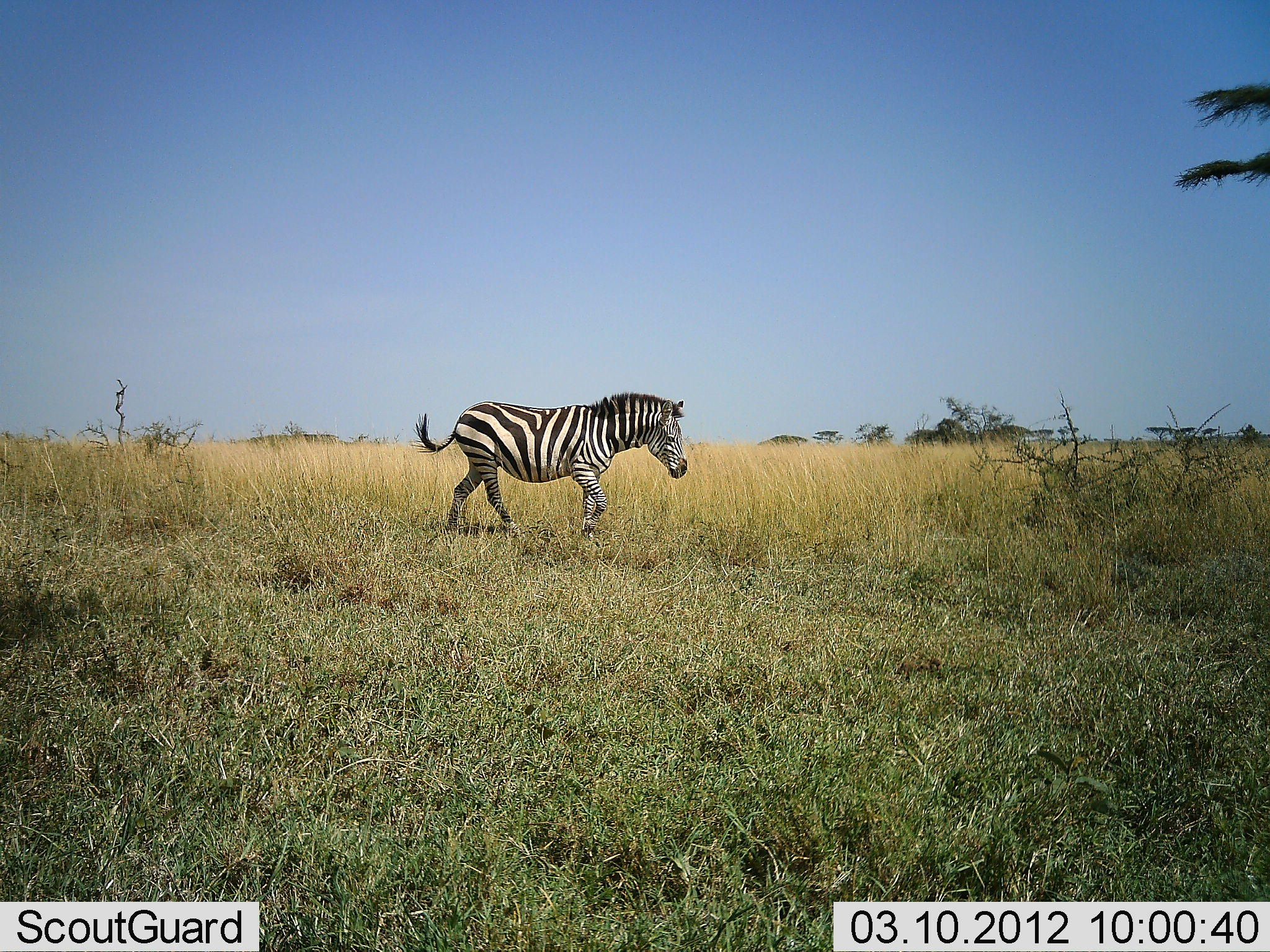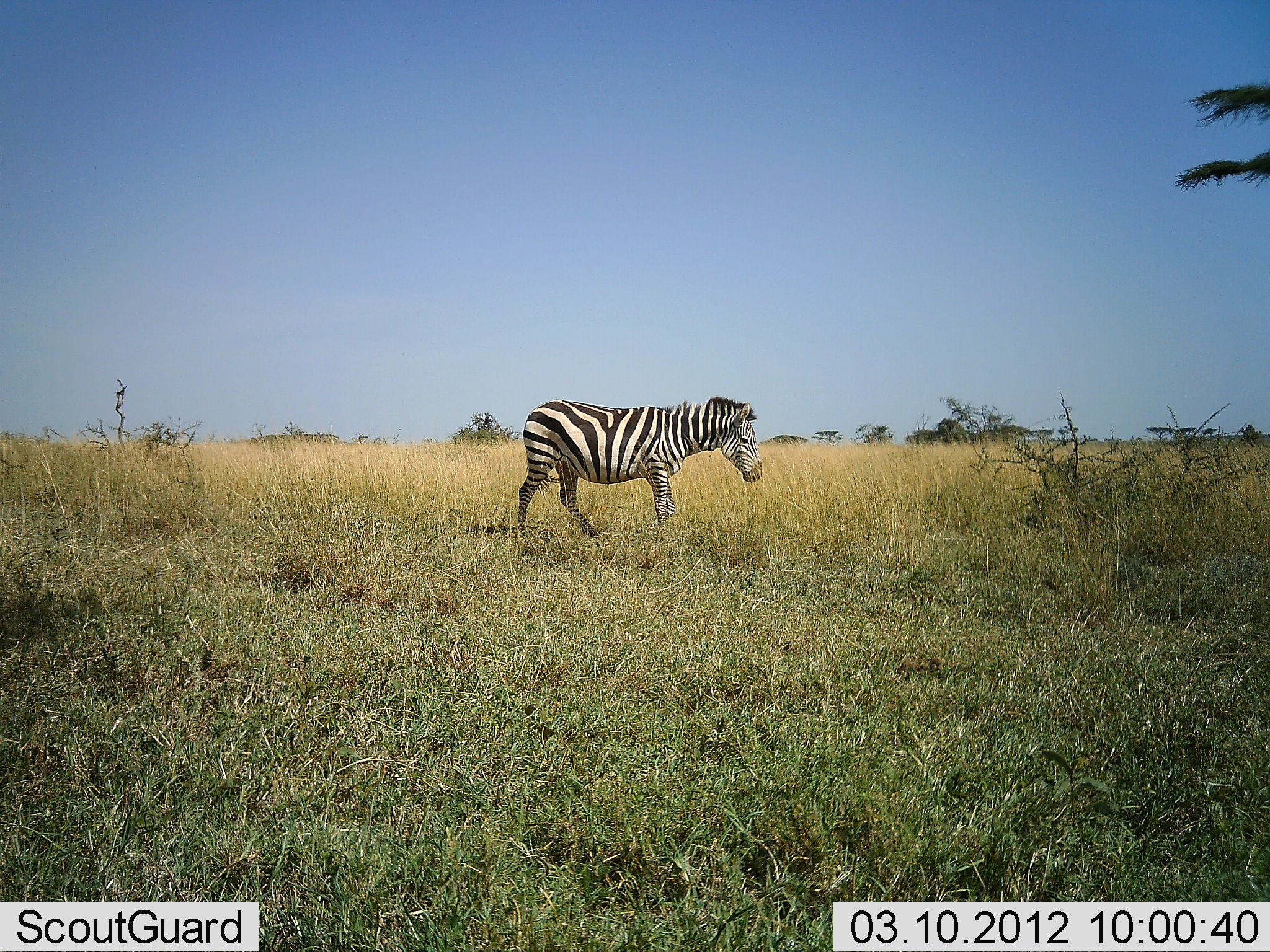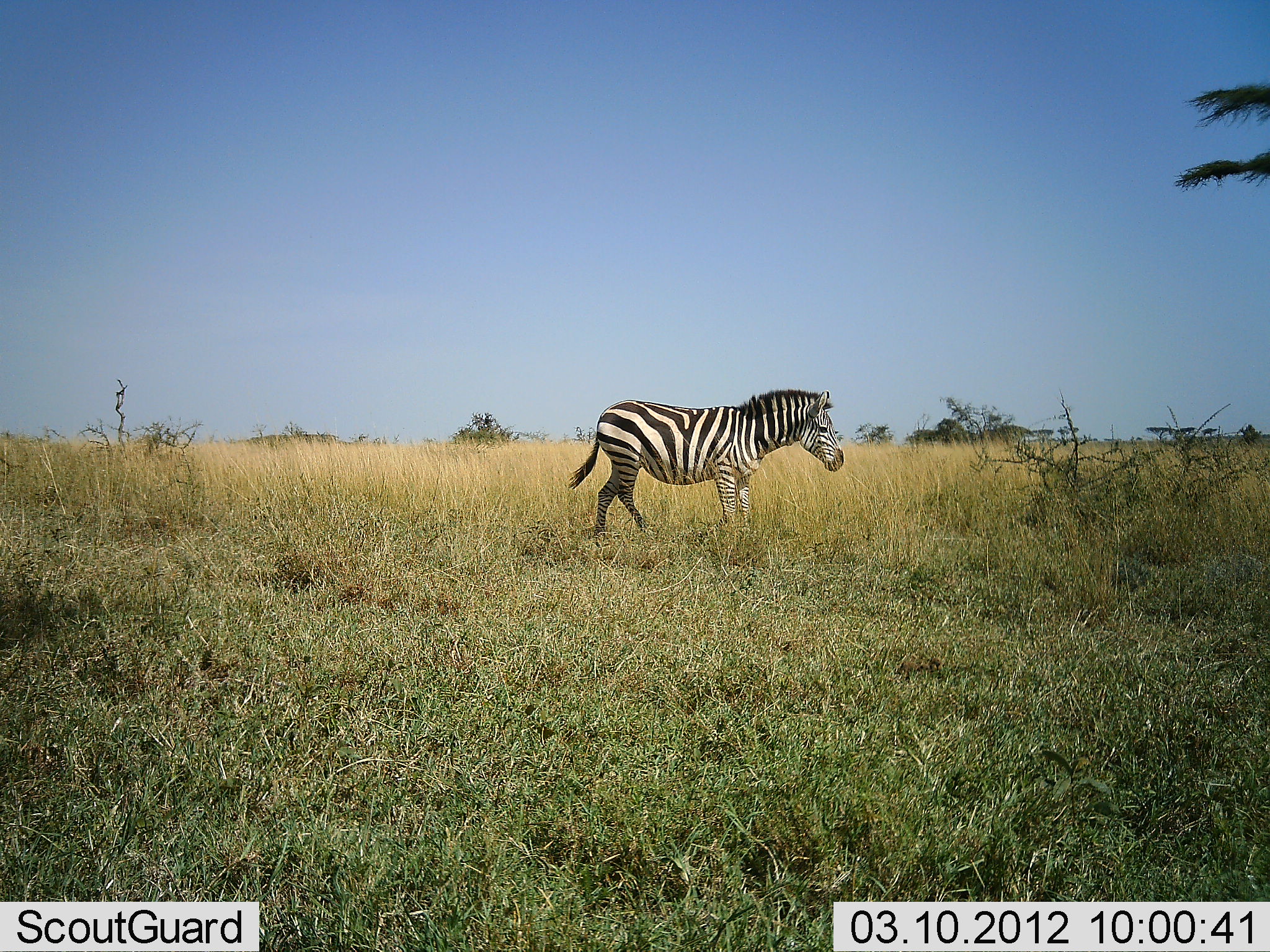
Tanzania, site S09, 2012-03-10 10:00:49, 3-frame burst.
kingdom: Animalia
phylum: Chordata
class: Mammalia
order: Perissodactyla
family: Equidae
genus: Equus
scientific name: Equus quagga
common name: plains zebra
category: zebra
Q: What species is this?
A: Zebra (plains zebra) (Equus quagga).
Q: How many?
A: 1.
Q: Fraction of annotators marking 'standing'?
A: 0%.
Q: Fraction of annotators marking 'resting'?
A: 0%.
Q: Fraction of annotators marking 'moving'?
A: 100%.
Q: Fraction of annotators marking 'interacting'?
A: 0%.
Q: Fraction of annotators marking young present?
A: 0%.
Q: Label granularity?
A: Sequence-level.